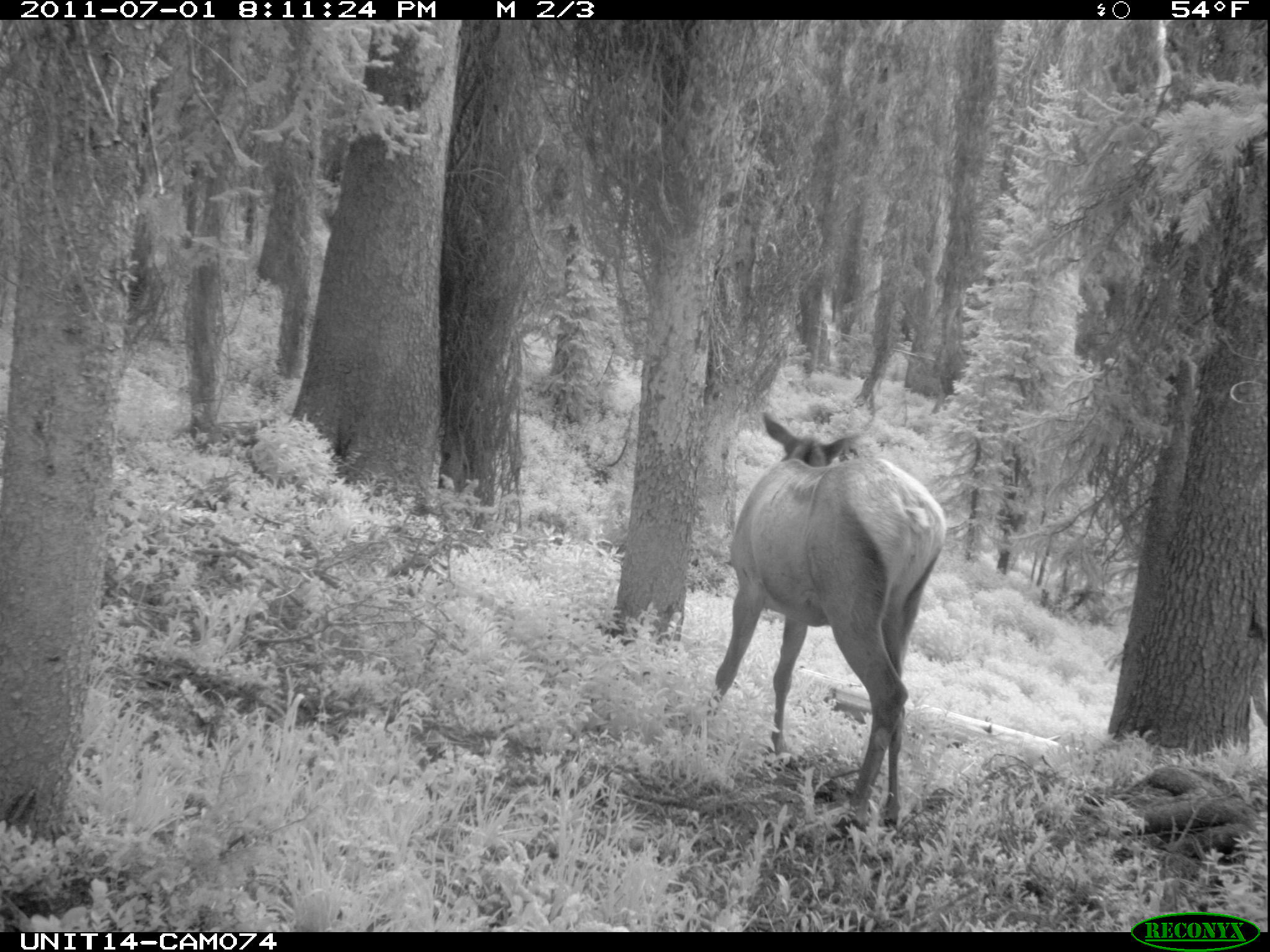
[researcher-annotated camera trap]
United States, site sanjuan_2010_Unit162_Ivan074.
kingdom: Animalia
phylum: Chordata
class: Mammalia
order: Artiodactyla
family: Cervidae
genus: Cervus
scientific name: Cervus elaphus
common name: red deer